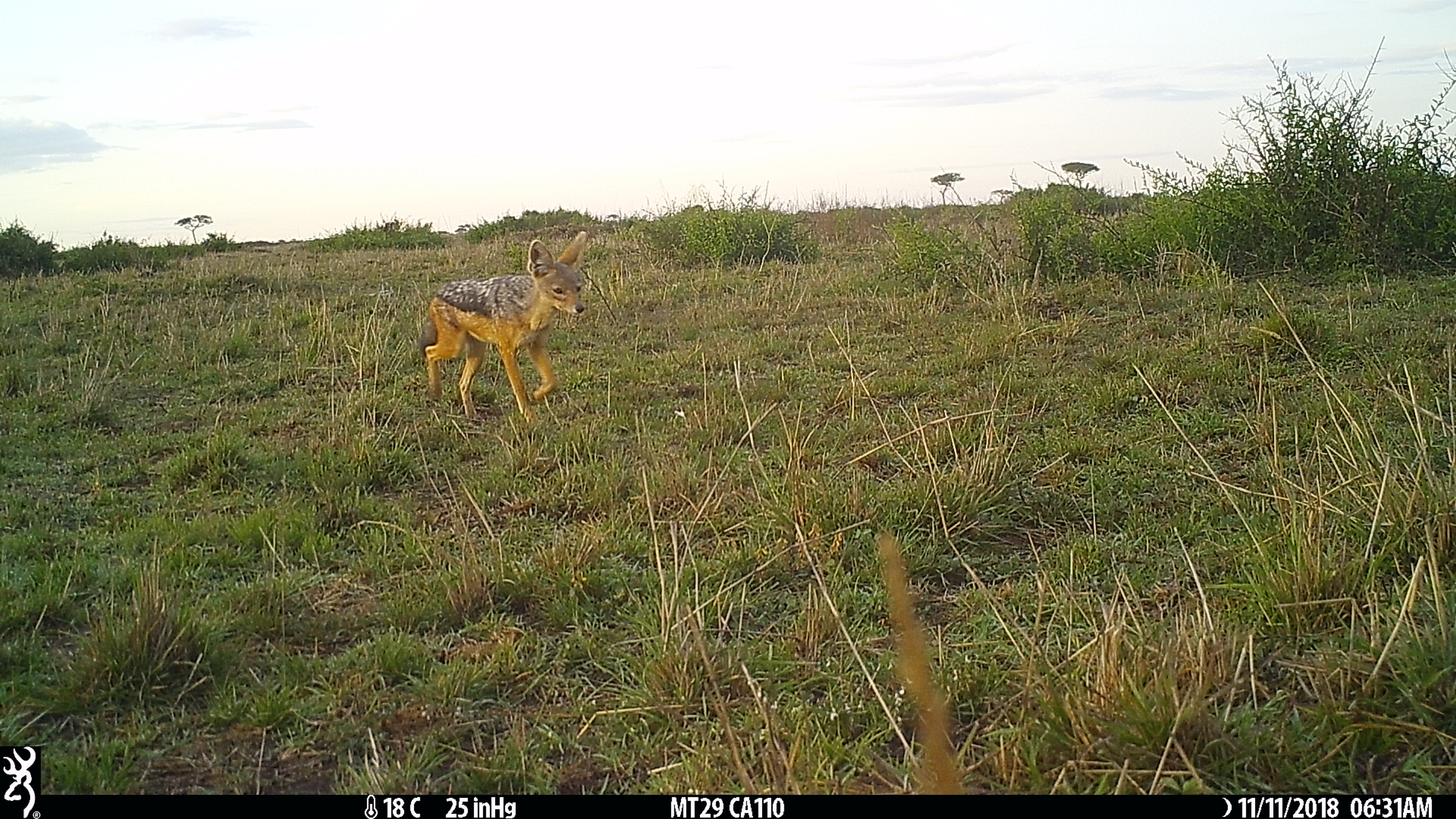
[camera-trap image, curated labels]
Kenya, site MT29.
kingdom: Animalia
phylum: Chordata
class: Mammalia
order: Carnivora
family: Canidae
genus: Lupulella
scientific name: Lupulella mesomelas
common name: black-backed jackal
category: jackal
Jackal (black-backed jackal) (Lupulella mesomelas).